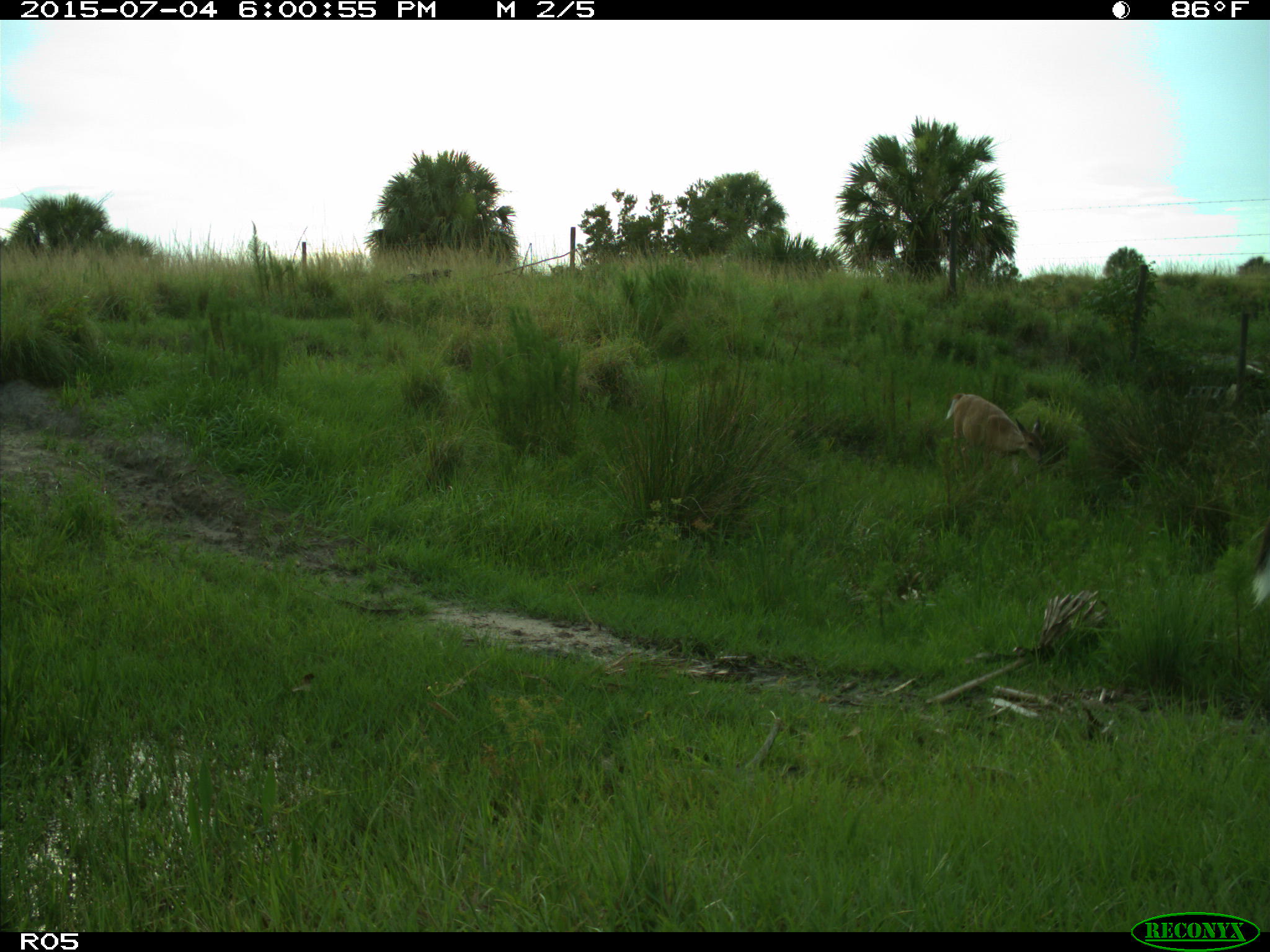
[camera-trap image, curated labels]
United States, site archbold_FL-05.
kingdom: Animalia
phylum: Chordata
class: Mammalia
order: Artiodactyla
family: Cervidae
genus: Odocoileus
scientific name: Odocoileus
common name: deer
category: unidentified deer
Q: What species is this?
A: Unidentified deer (deer) (Odocoileus).